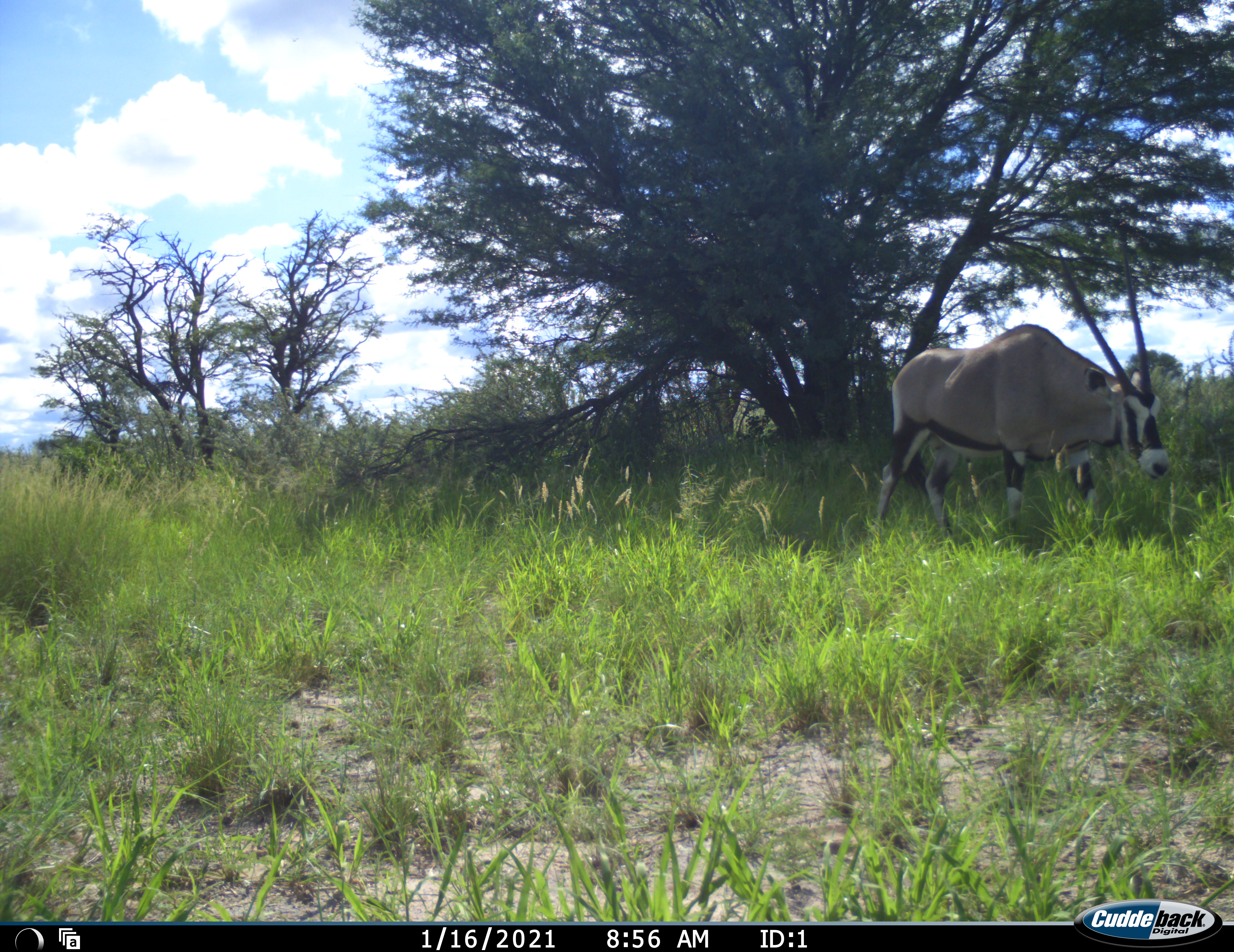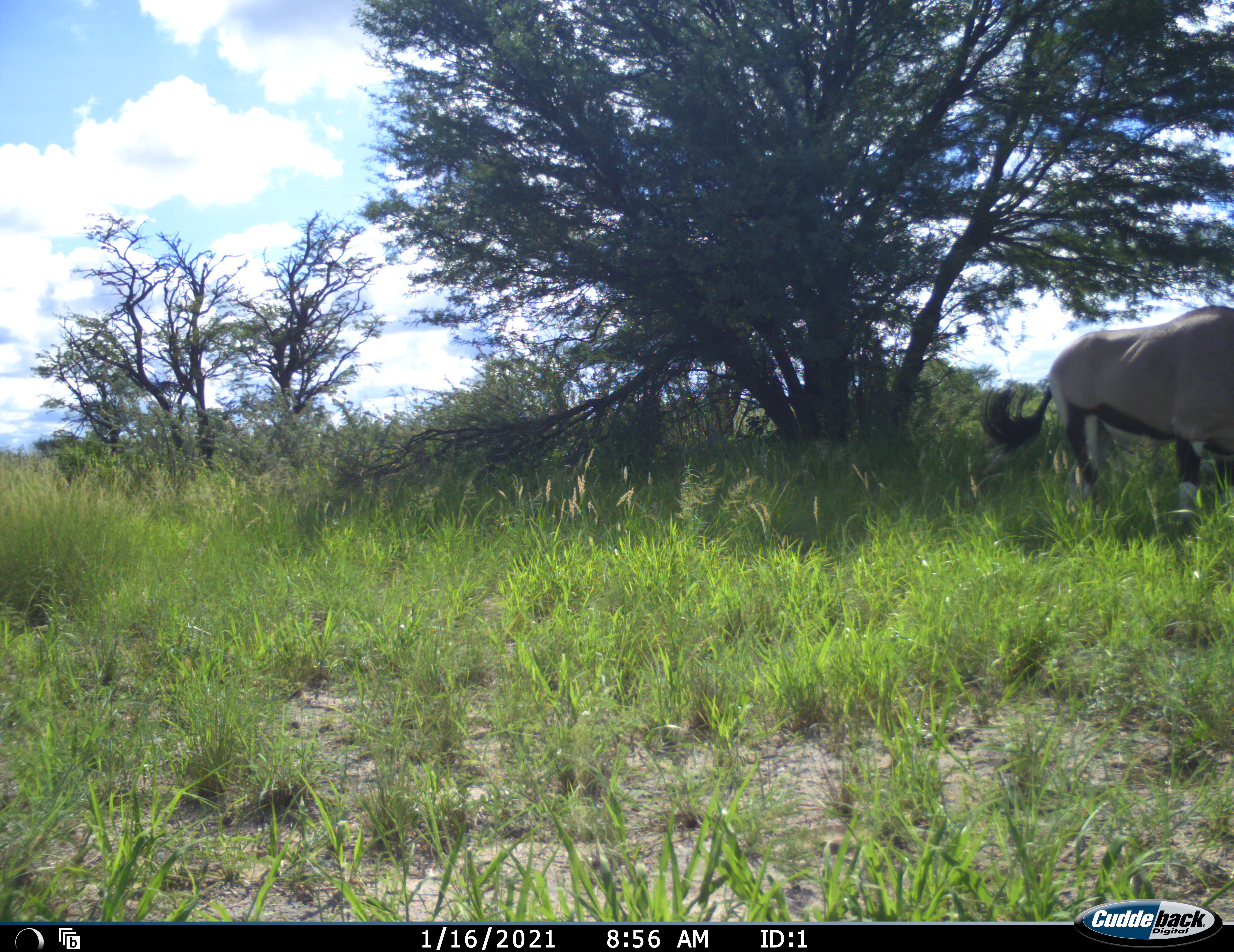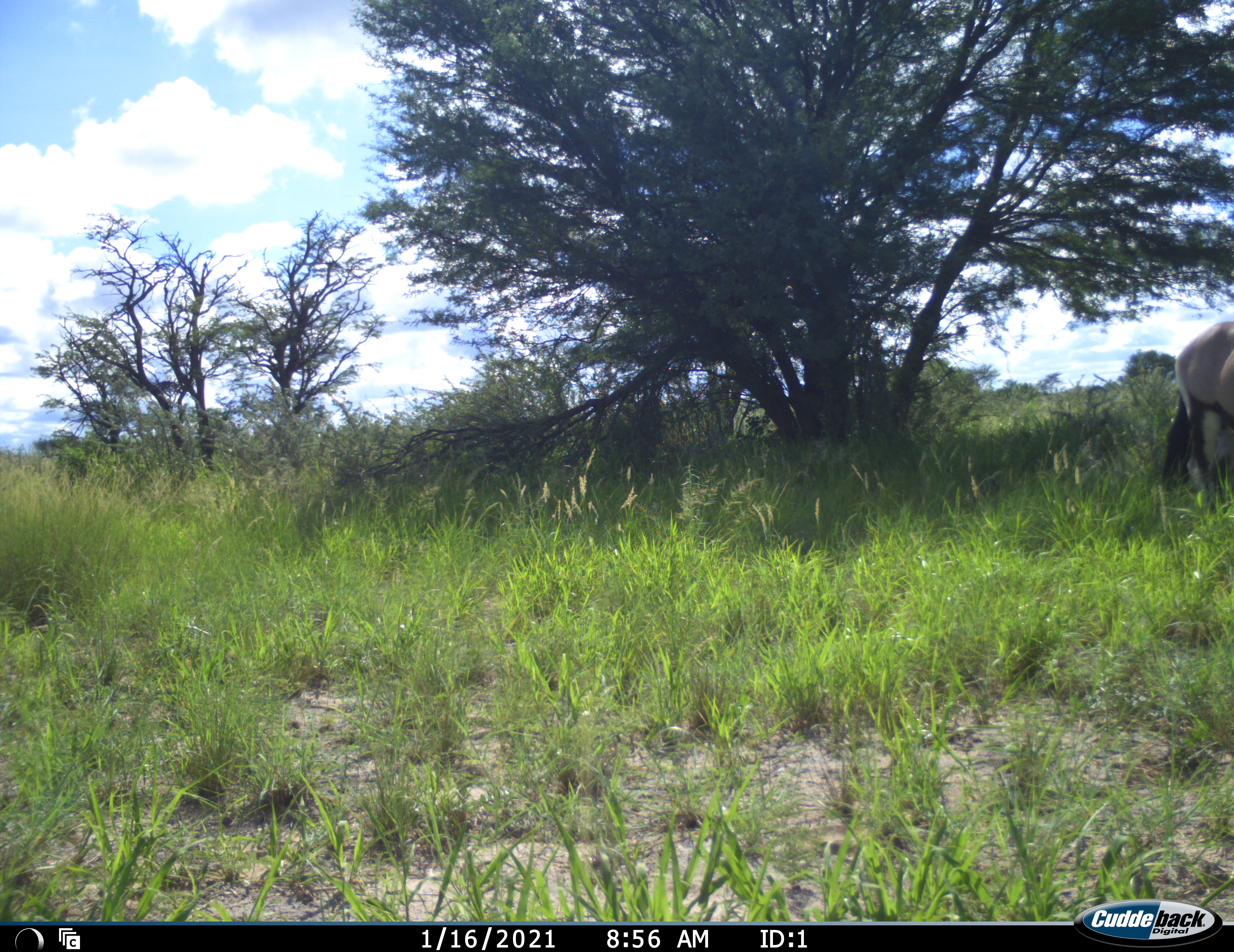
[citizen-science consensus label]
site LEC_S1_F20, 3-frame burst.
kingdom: Animalia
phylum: Chordata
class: Mammalia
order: Artiodactyla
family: Bovidae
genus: Oryx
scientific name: Oryx gazella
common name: gemsbok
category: oryx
Oryx (gemsbok) (Oryx gazella), count 1. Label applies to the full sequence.